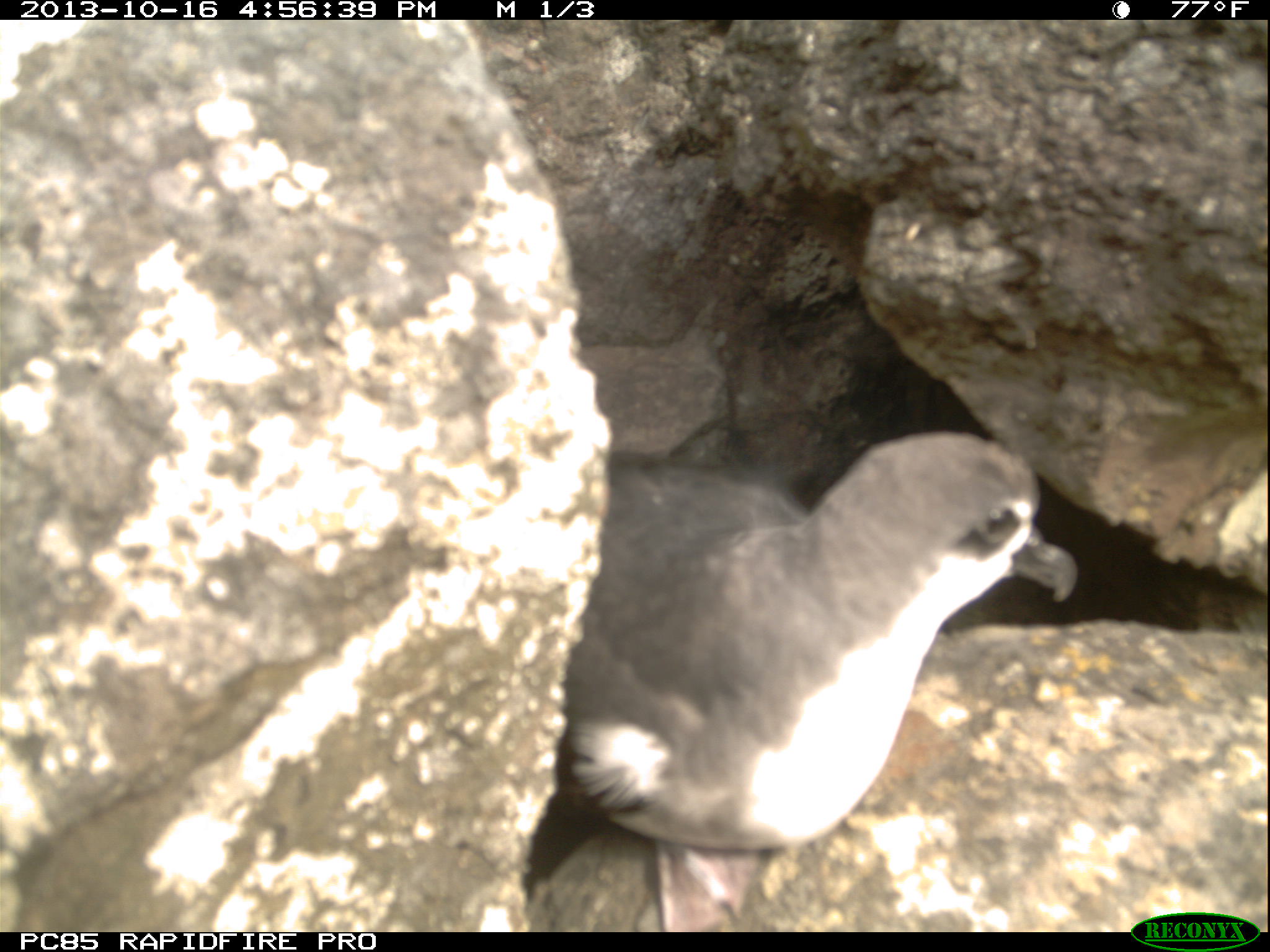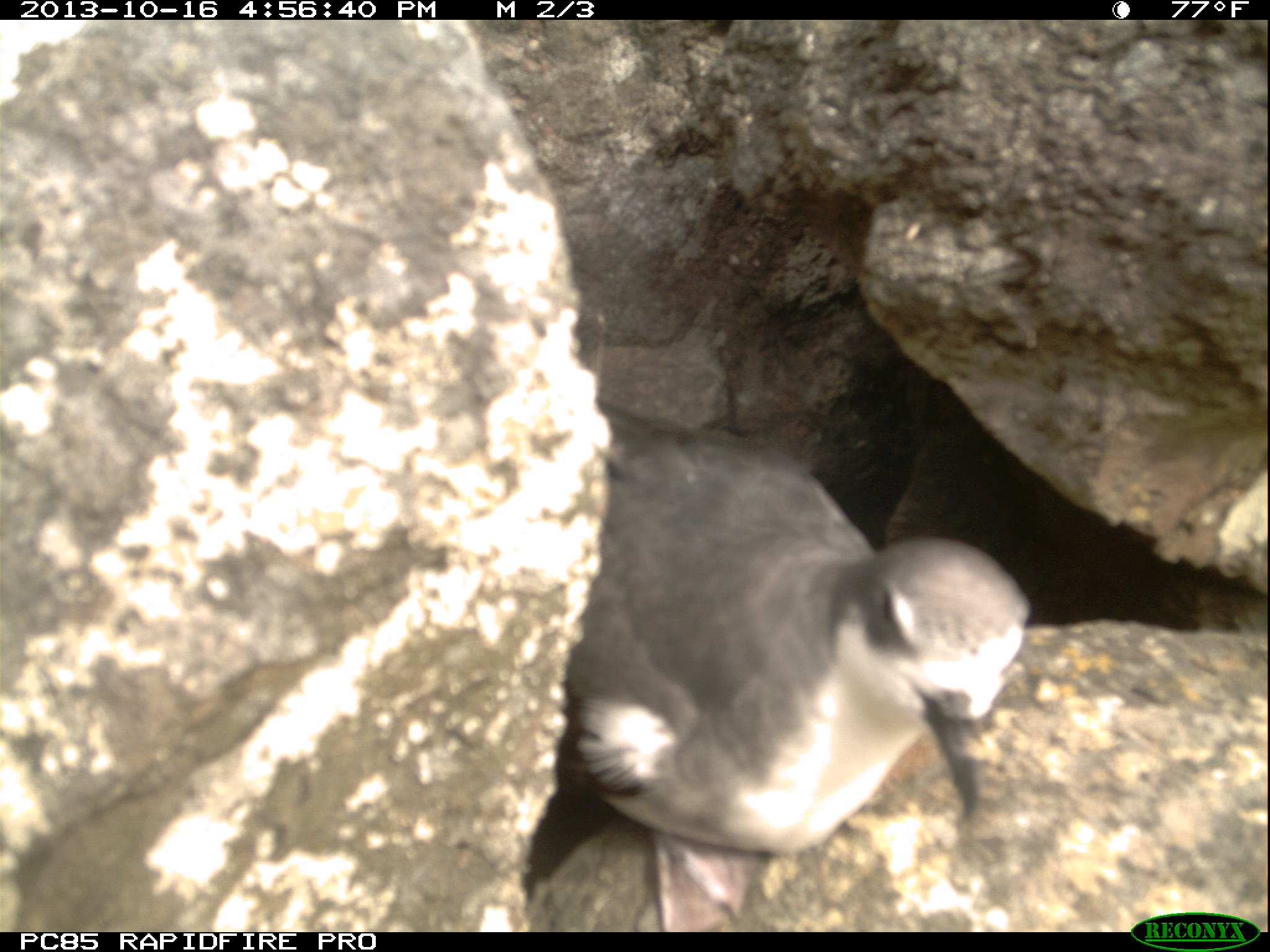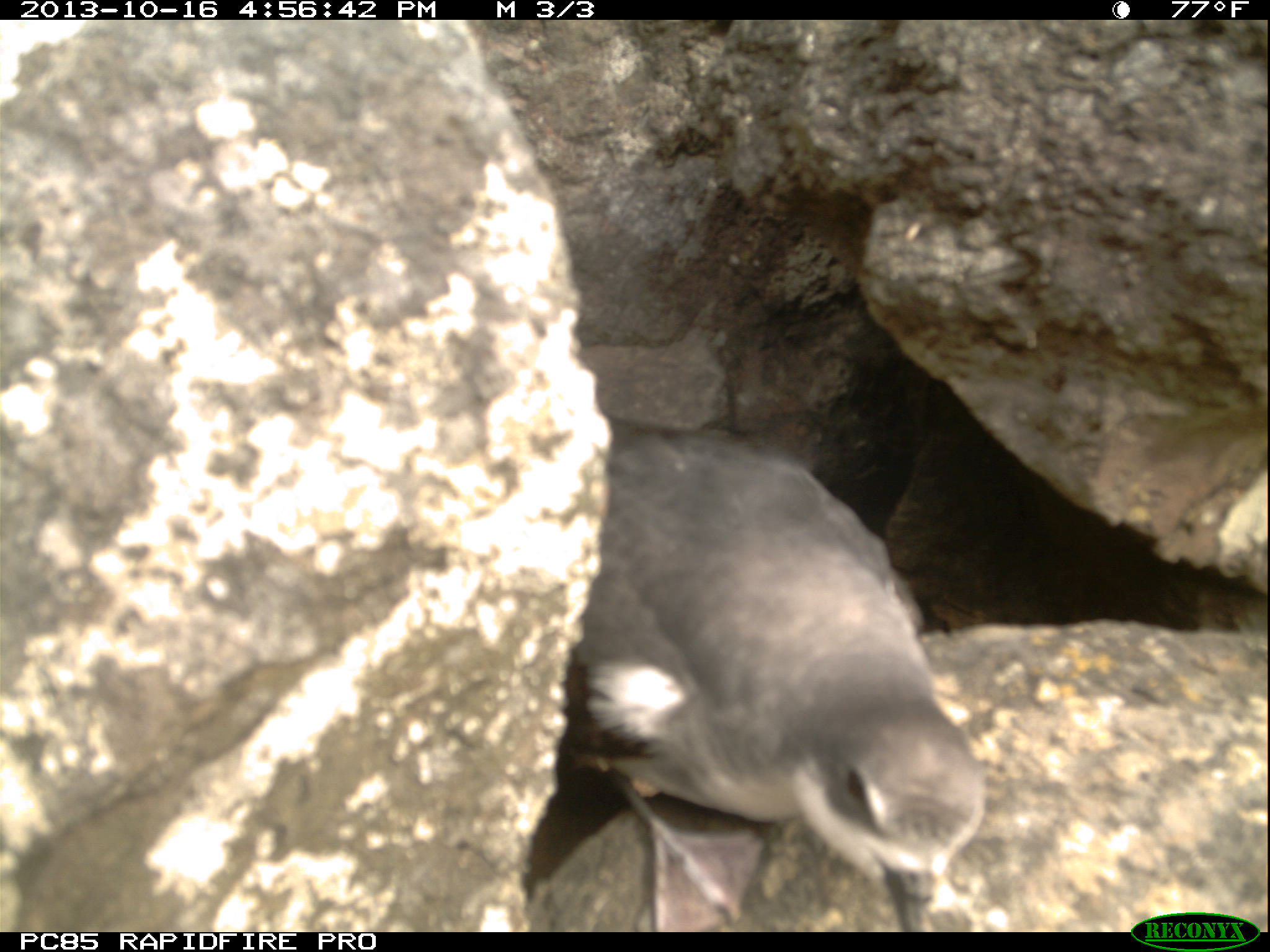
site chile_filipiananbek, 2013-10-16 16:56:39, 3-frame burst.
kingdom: Animalia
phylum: Chordata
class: Aves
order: Procellariiformes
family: Procellariidae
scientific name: Procellariidae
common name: petrel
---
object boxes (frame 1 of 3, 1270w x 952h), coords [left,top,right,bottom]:
petrel: [528,428,1077,928]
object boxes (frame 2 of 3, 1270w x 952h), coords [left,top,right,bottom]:
petrel: [513,423,1032,930]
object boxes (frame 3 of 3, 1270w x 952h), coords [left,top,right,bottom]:
petrel: [518,428,993,929]